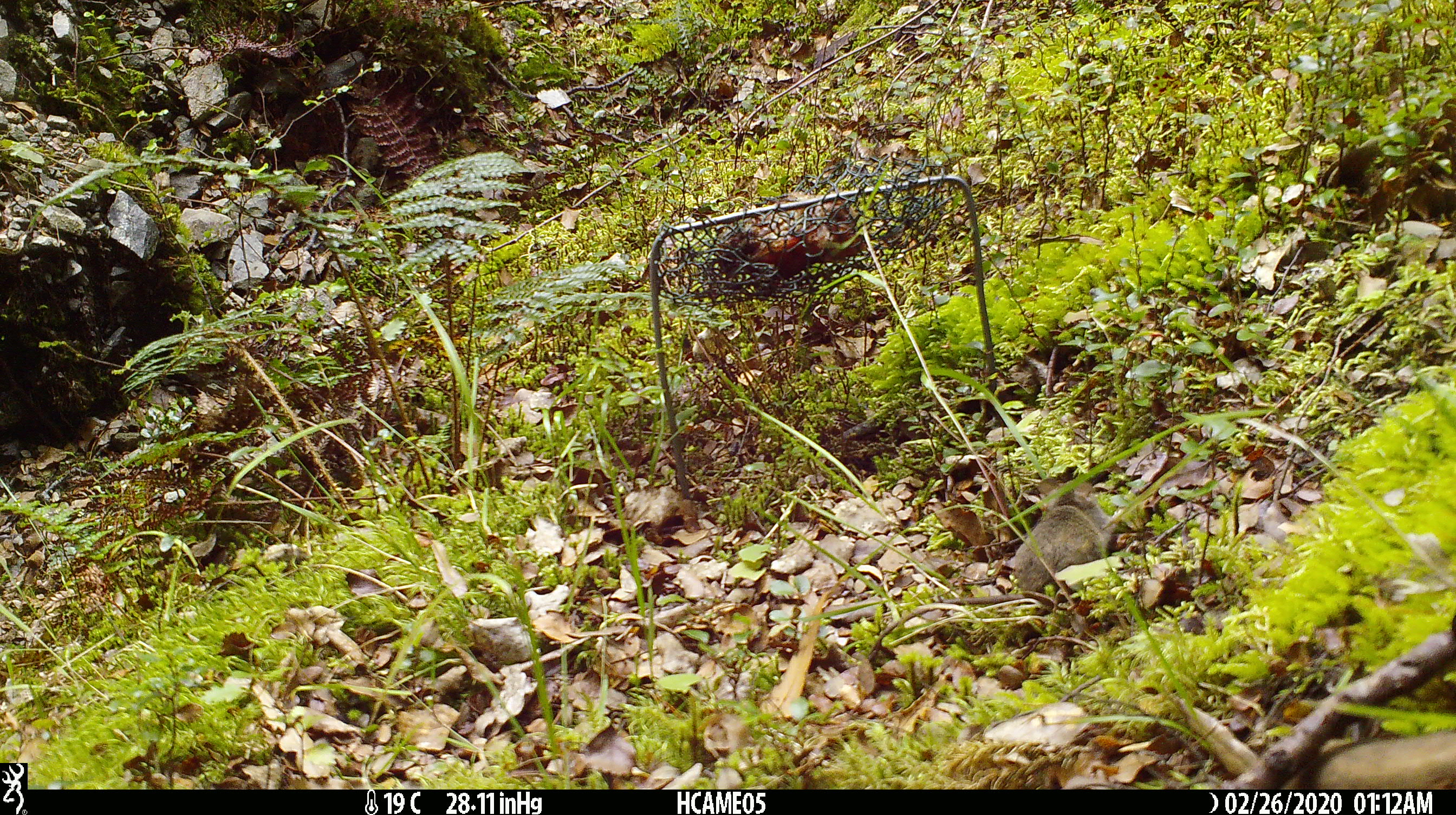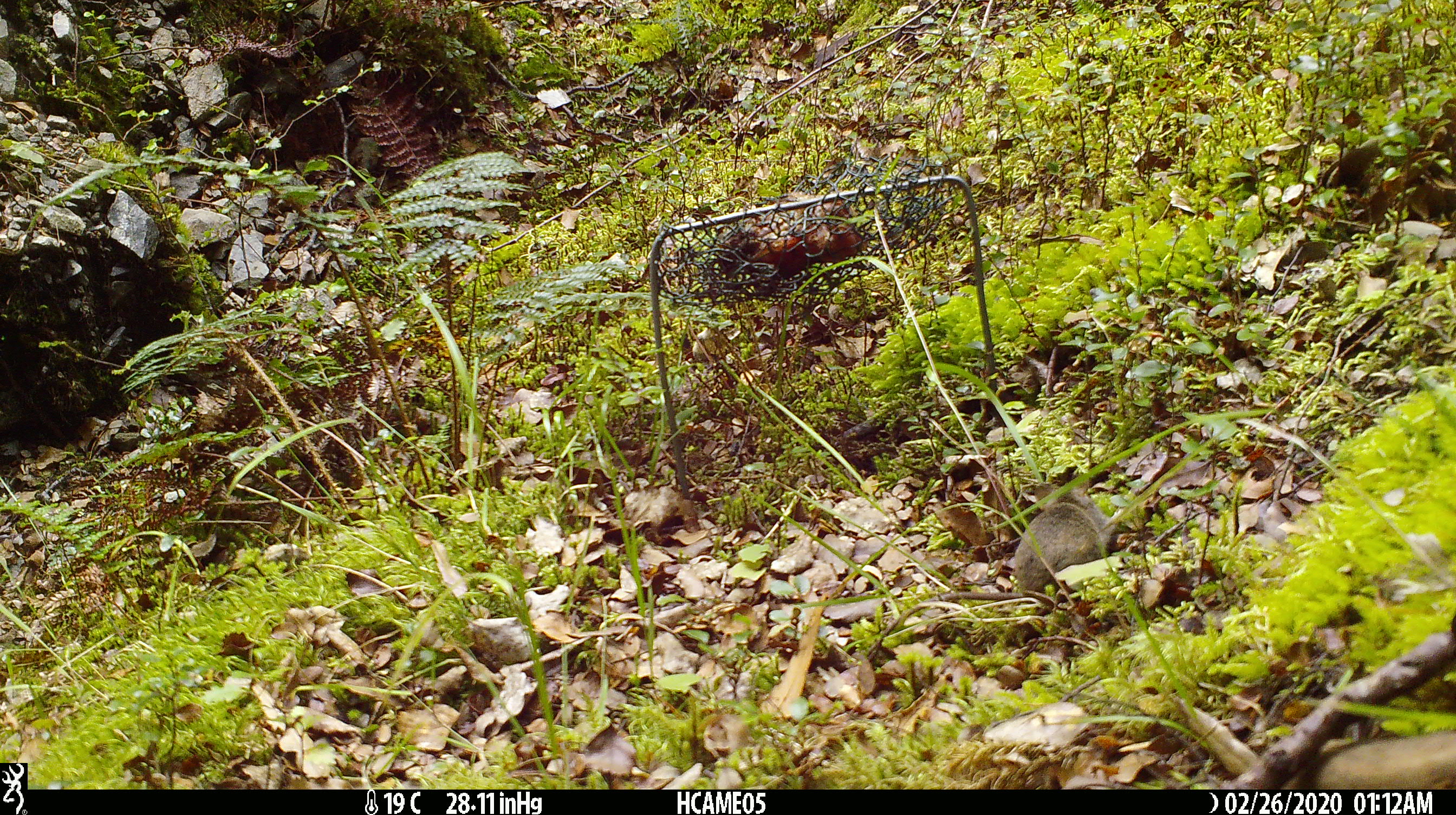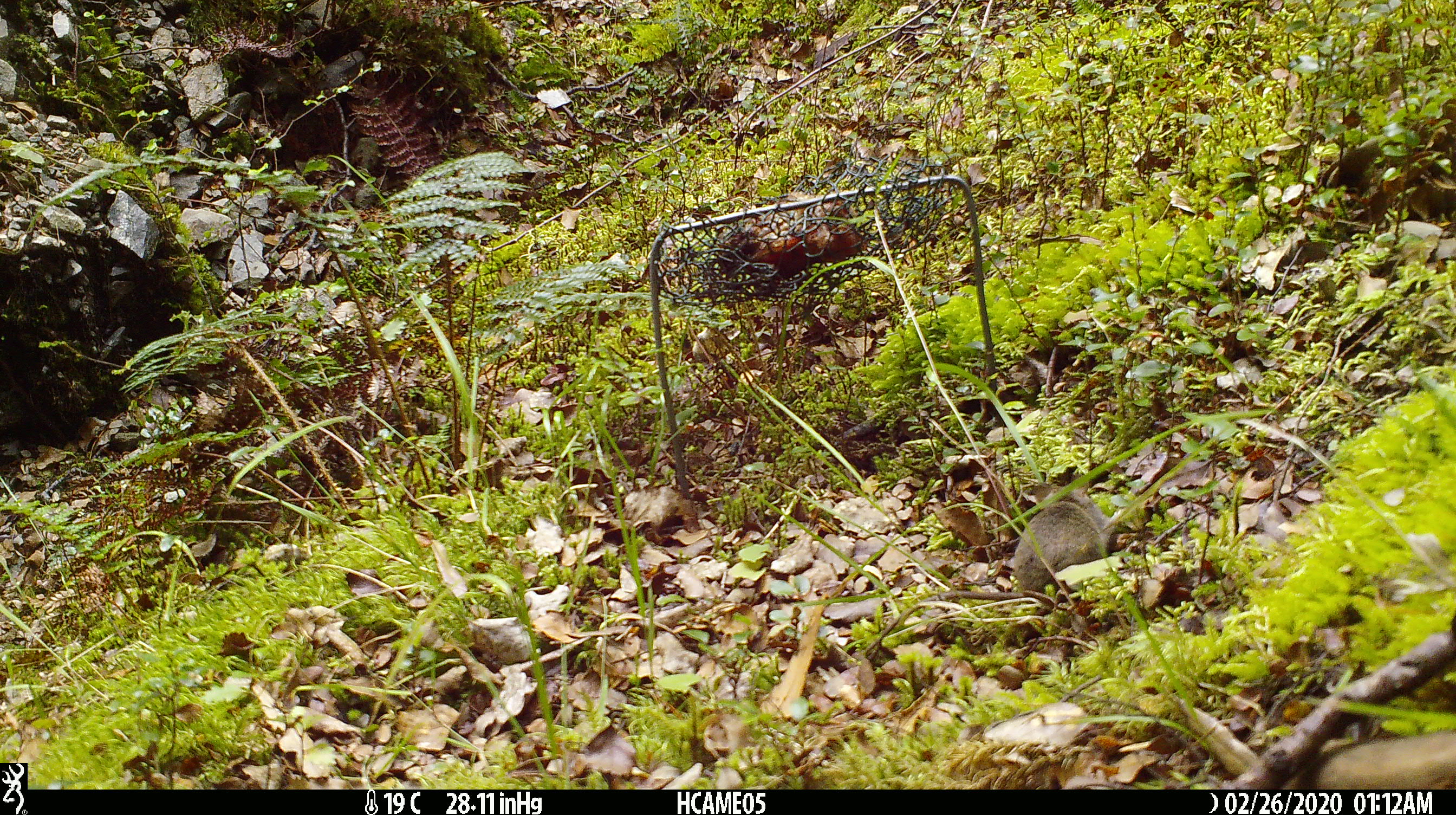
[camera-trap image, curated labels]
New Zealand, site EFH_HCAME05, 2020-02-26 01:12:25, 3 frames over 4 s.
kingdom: Animalia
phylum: Chordata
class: Mammalia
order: Rodentia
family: Muridae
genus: Mus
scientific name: Mus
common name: mouse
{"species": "mouse (Mus)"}